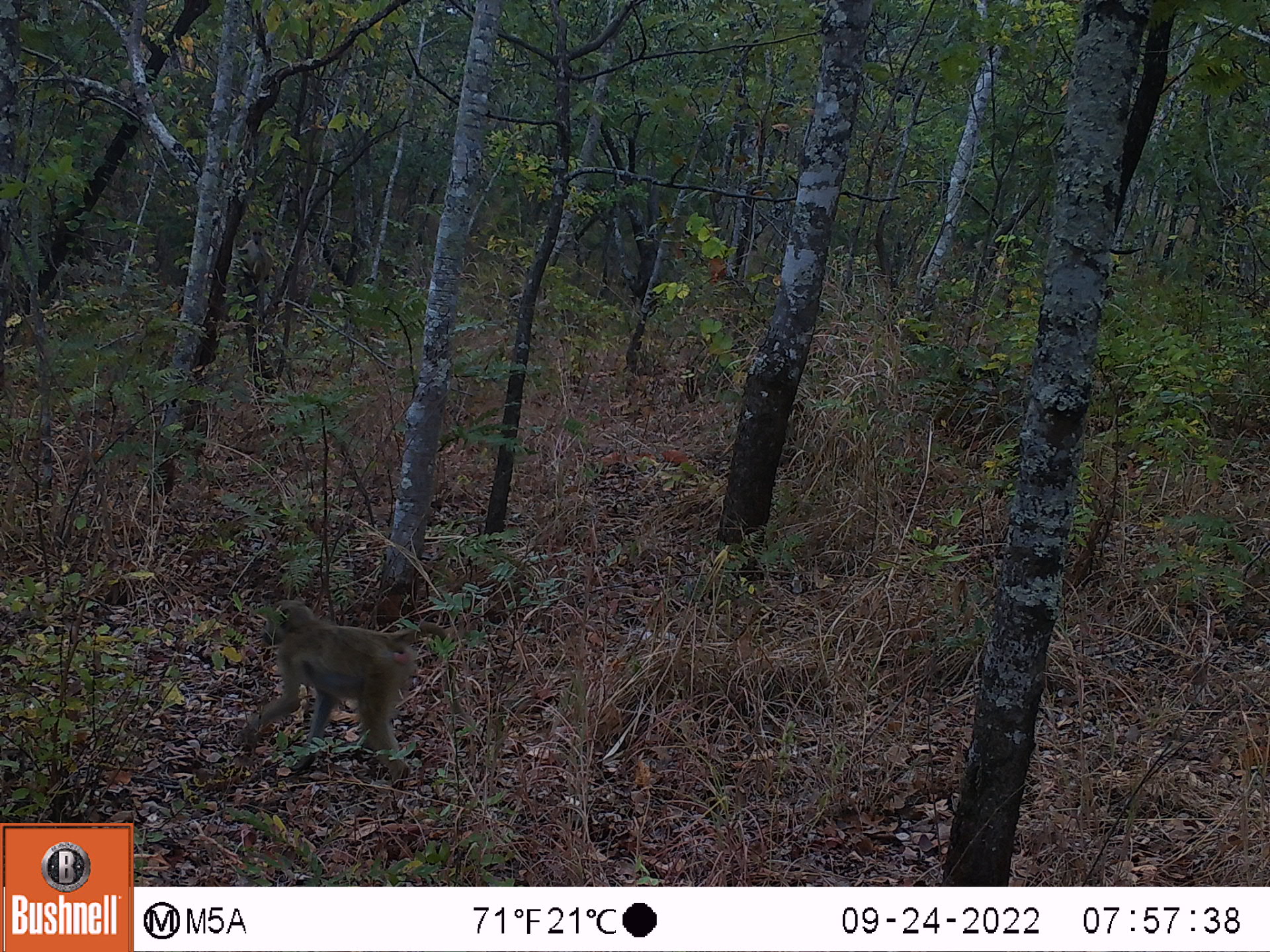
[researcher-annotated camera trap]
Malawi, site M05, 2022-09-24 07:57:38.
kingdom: Animalia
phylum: Chordata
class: Mammalia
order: Primates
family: Cercopithecidae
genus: Papio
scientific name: Papio cynocephalus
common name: yellow baboon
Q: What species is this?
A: Yellow baboon (Papio cynocephalus).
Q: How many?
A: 1.